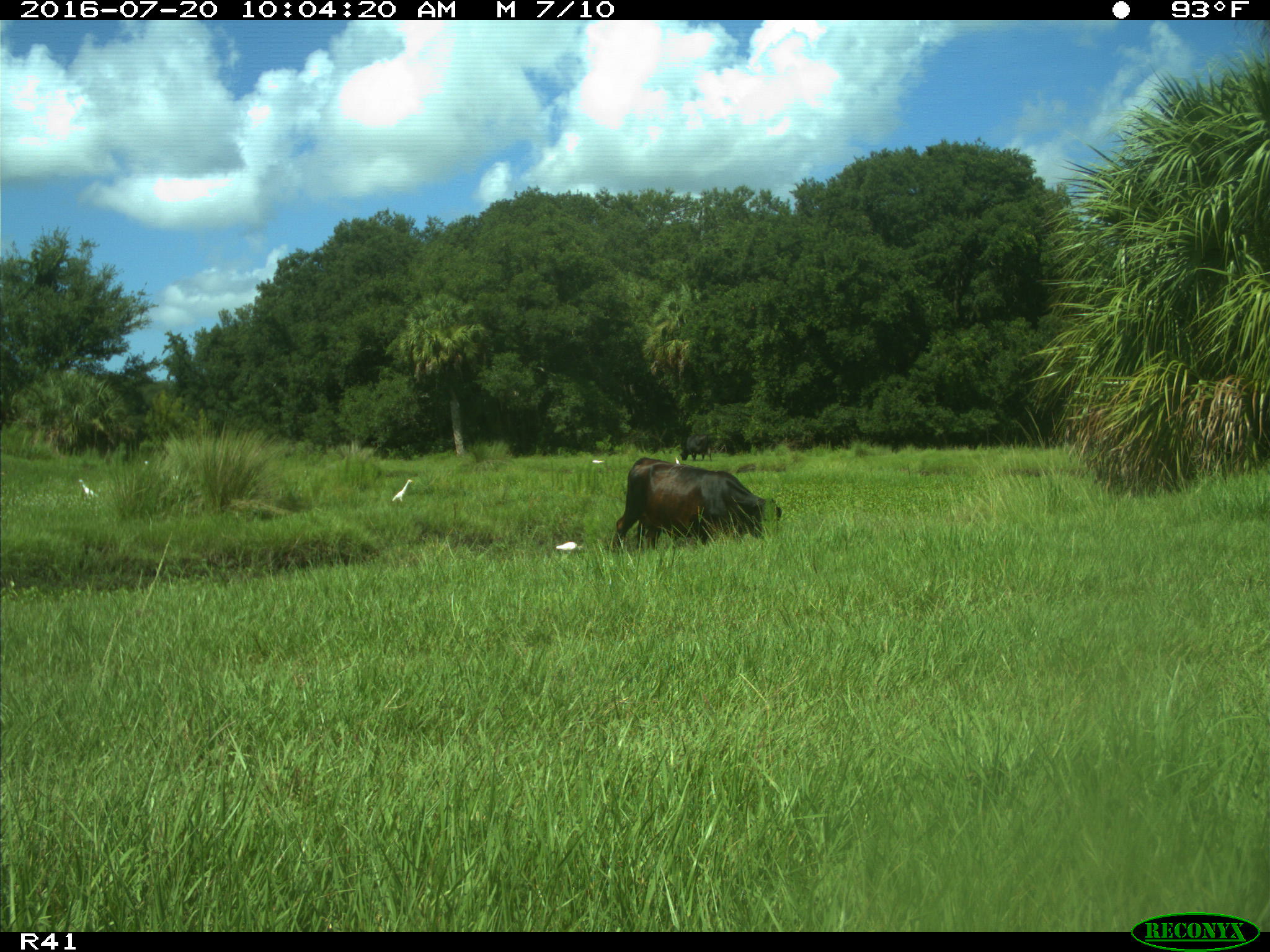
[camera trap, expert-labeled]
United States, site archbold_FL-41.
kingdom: Animalia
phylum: Chordata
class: Mammalia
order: Artiodactyla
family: Bovidae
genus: Bos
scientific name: Bos taurus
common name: domestic cow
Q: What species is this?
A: Bos taurus (domestic cow).